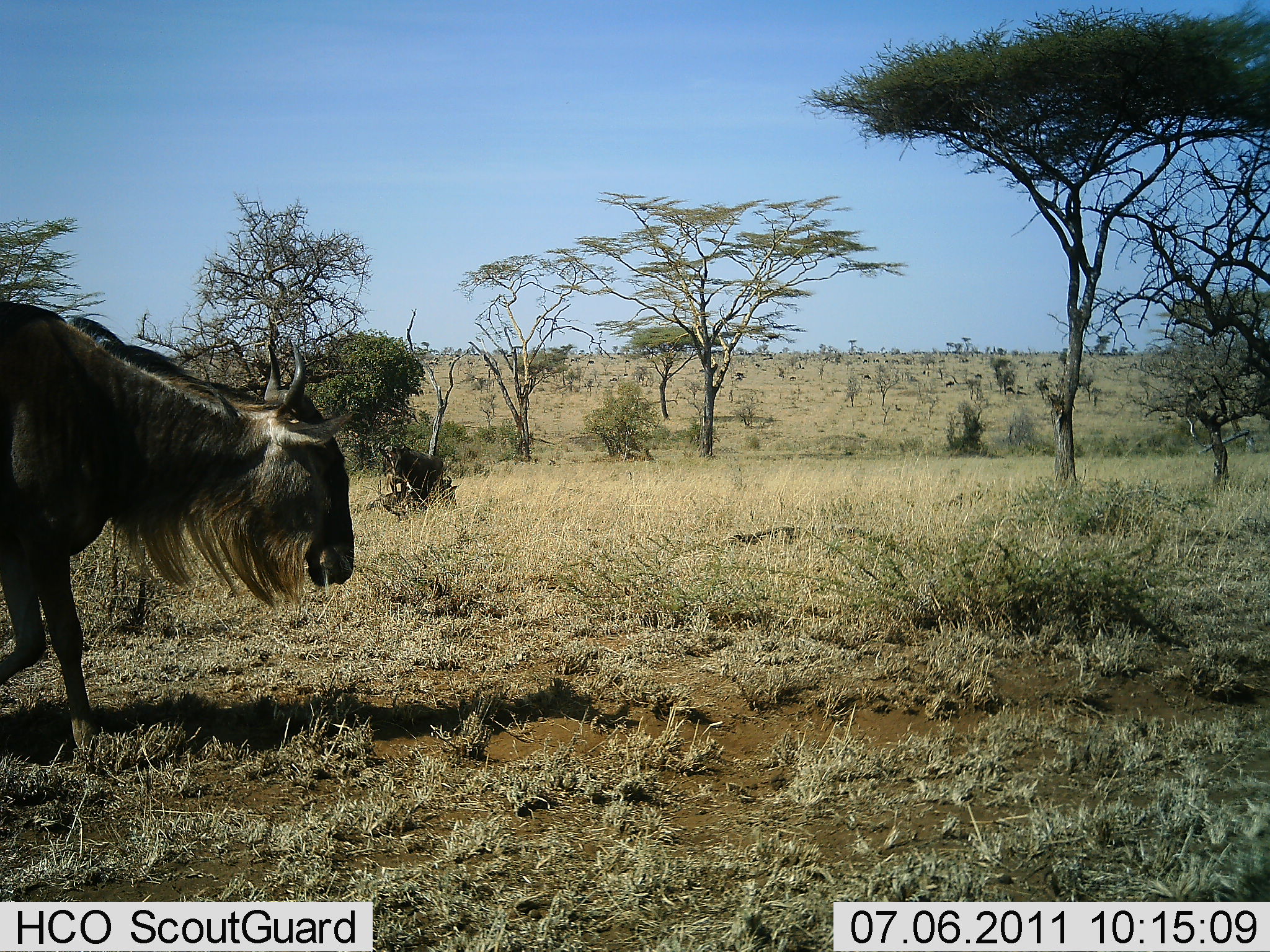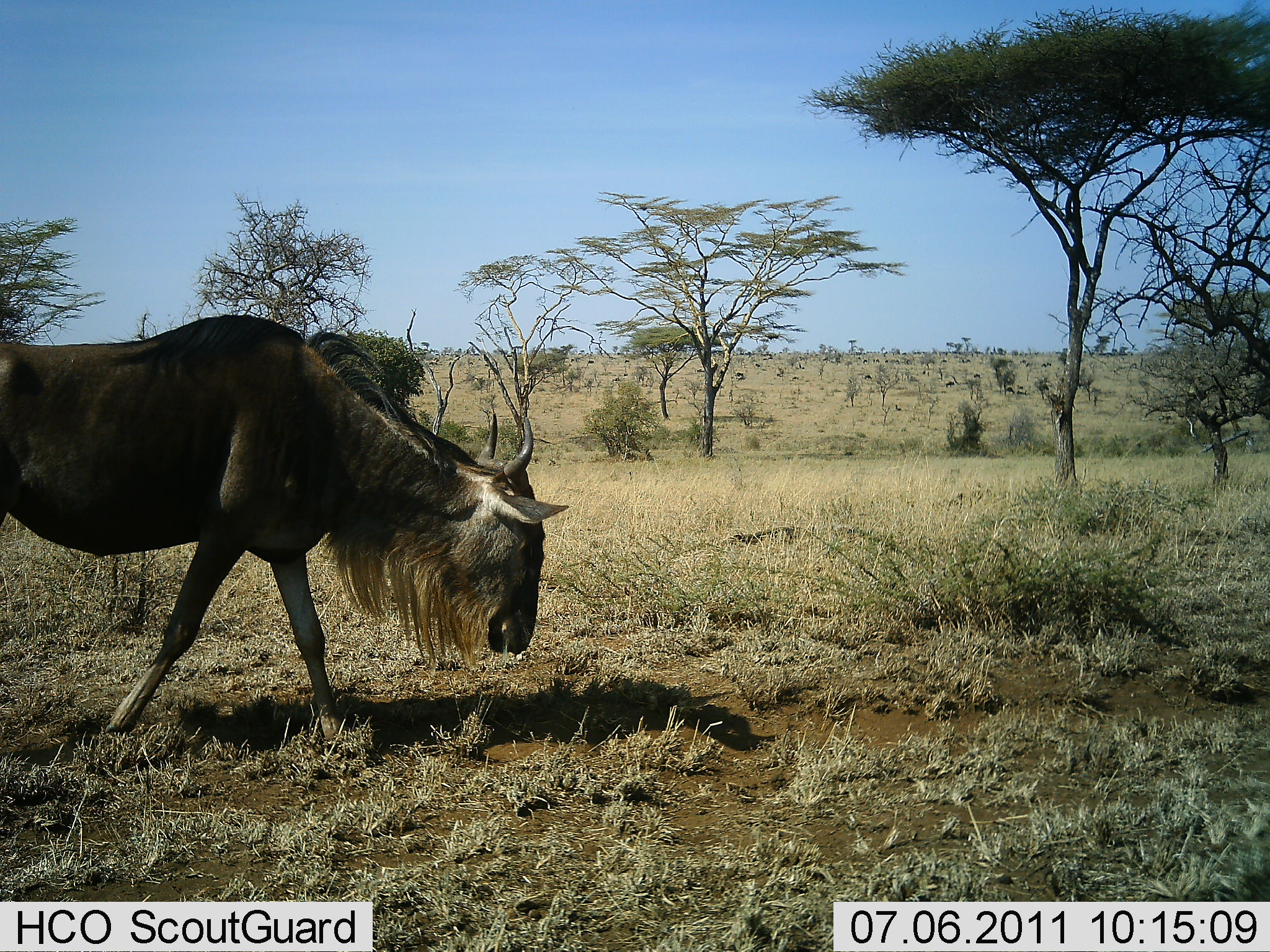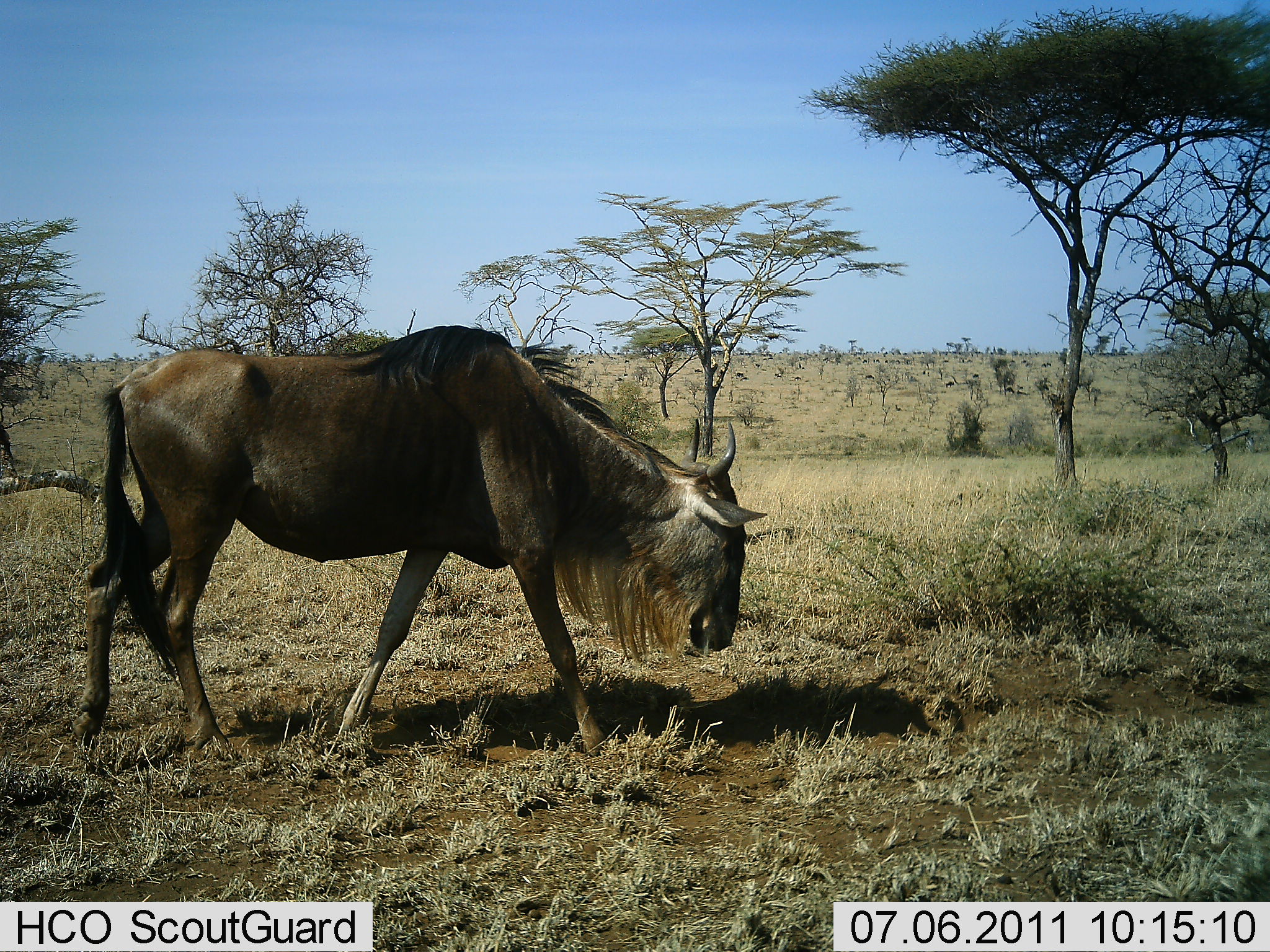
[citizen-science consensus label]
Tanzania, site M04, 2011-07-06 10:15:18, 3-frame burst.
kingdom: Animalia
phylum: Chordata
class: Mammalia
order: Artiodactyla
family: Bovidae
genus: Connochaetes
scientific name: Connochaetes taurinus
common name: blue wildebeest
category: wildebeest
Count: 1.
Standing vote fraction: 0%.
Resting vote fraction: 0%.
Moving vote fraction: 100%.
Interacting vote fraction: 0%.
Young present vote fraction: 0%.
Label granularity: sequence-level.